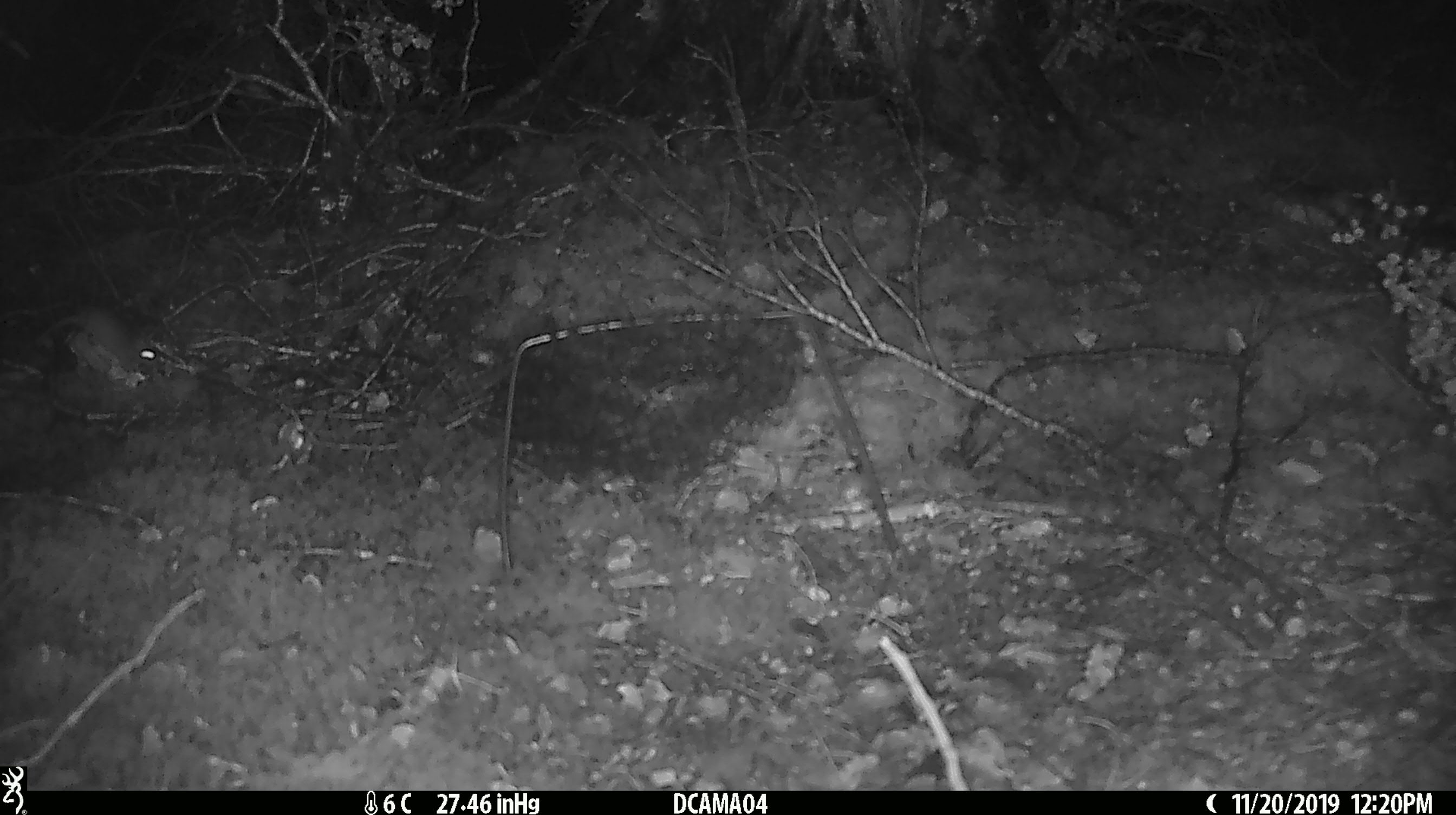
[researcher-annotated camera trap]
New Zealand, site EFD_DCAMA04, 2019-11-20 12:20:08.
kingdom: Animalia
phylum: Chordata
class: Mammalia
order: Rodentia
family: Muridae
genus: Mus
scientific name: Mus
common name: mouse